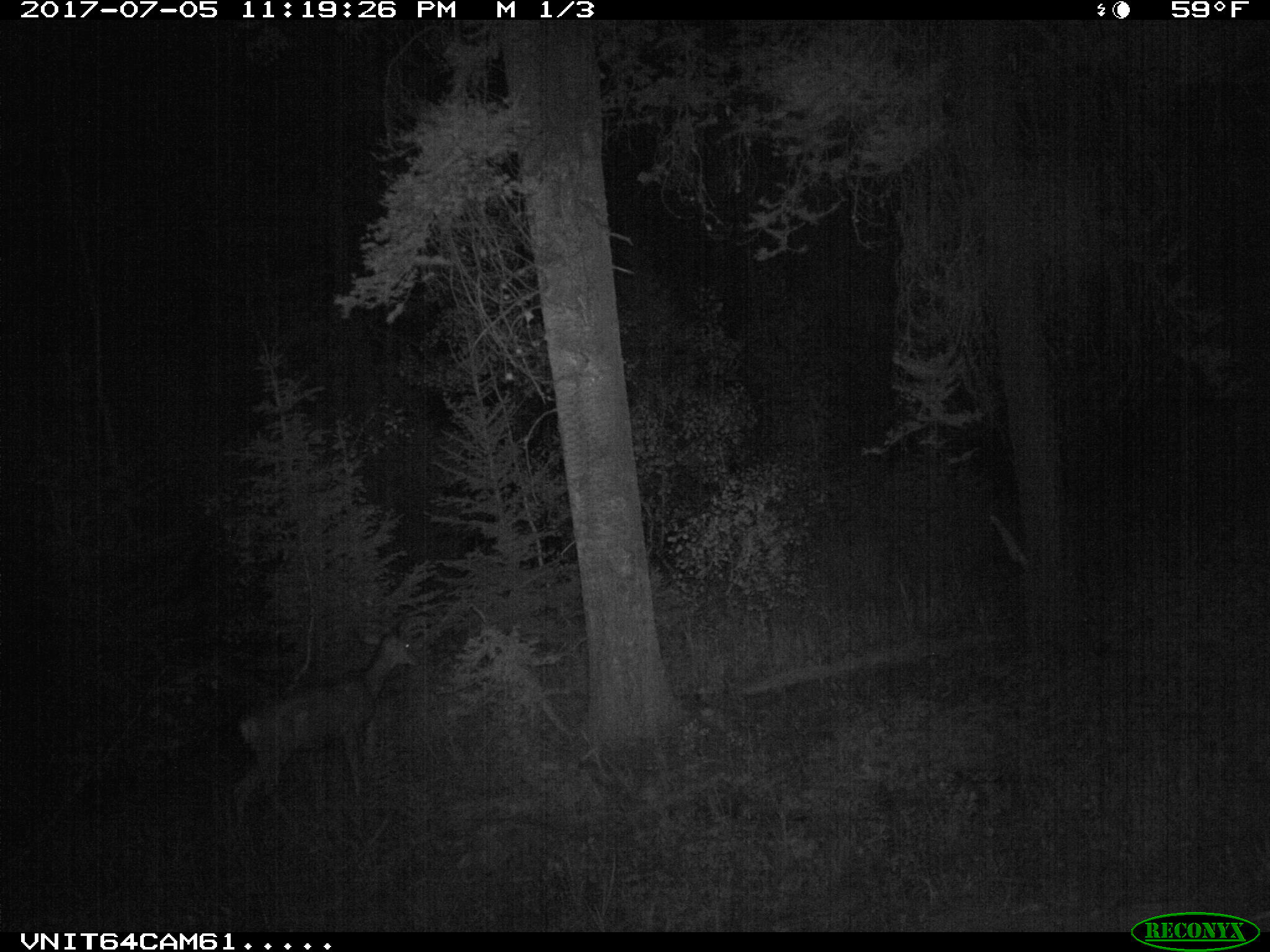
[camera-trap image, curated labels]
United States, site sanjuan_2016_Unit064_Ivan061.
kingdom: Animalia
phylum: Chordata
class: Mammalia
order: Artiodactyla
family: Cervidae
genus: Odocoileus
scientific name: Odocoileus hemionus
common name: mule deer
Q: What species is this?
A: Odocoileus hemionus (mule deer).